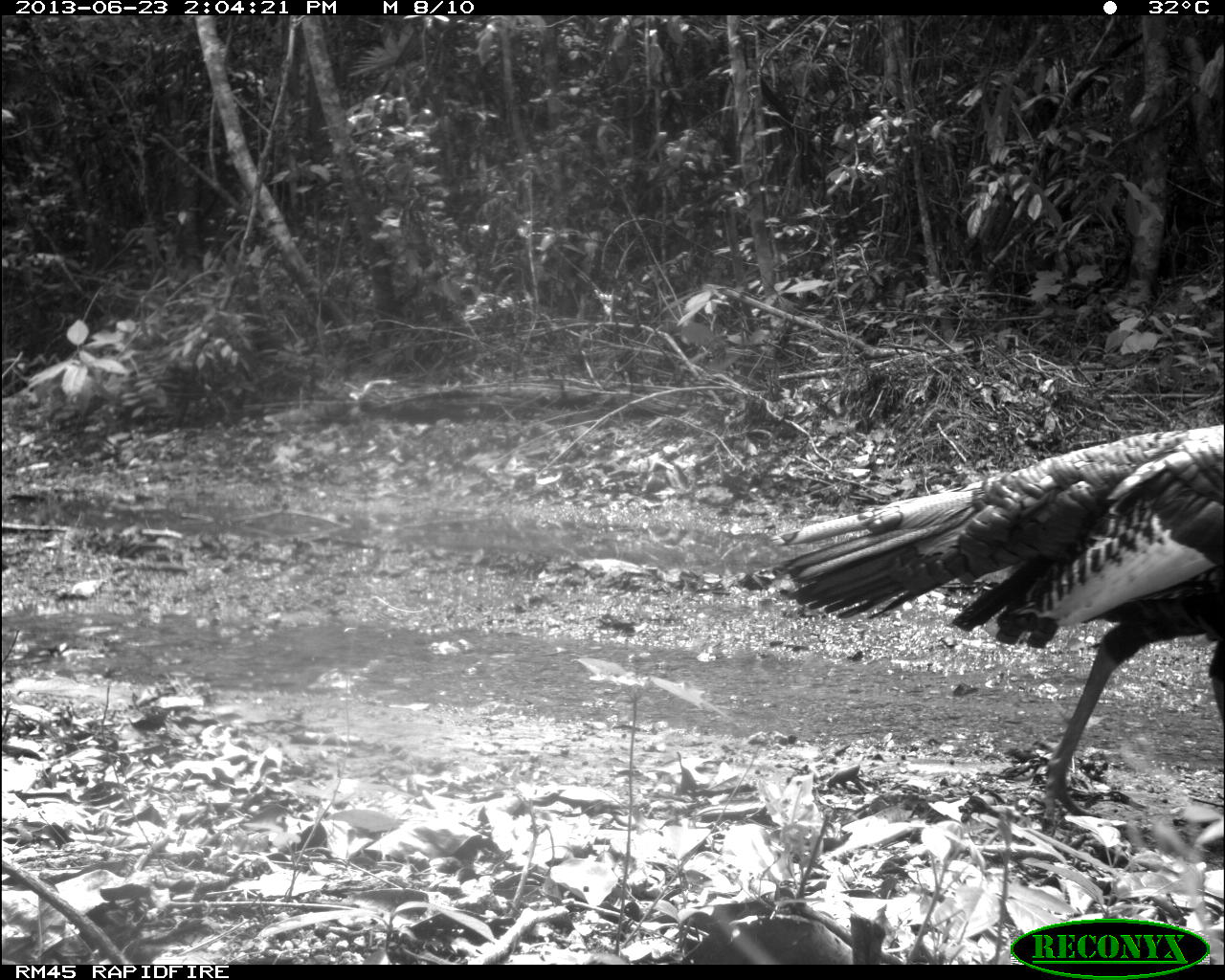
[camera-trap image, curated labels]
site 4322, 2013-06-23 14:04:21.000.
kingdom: Animalia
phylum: Chordata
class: Aves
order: Galliformes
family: Phasianidae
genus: Meleagris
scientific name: Meleagris ocellata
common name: ocellated turkey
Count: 2.